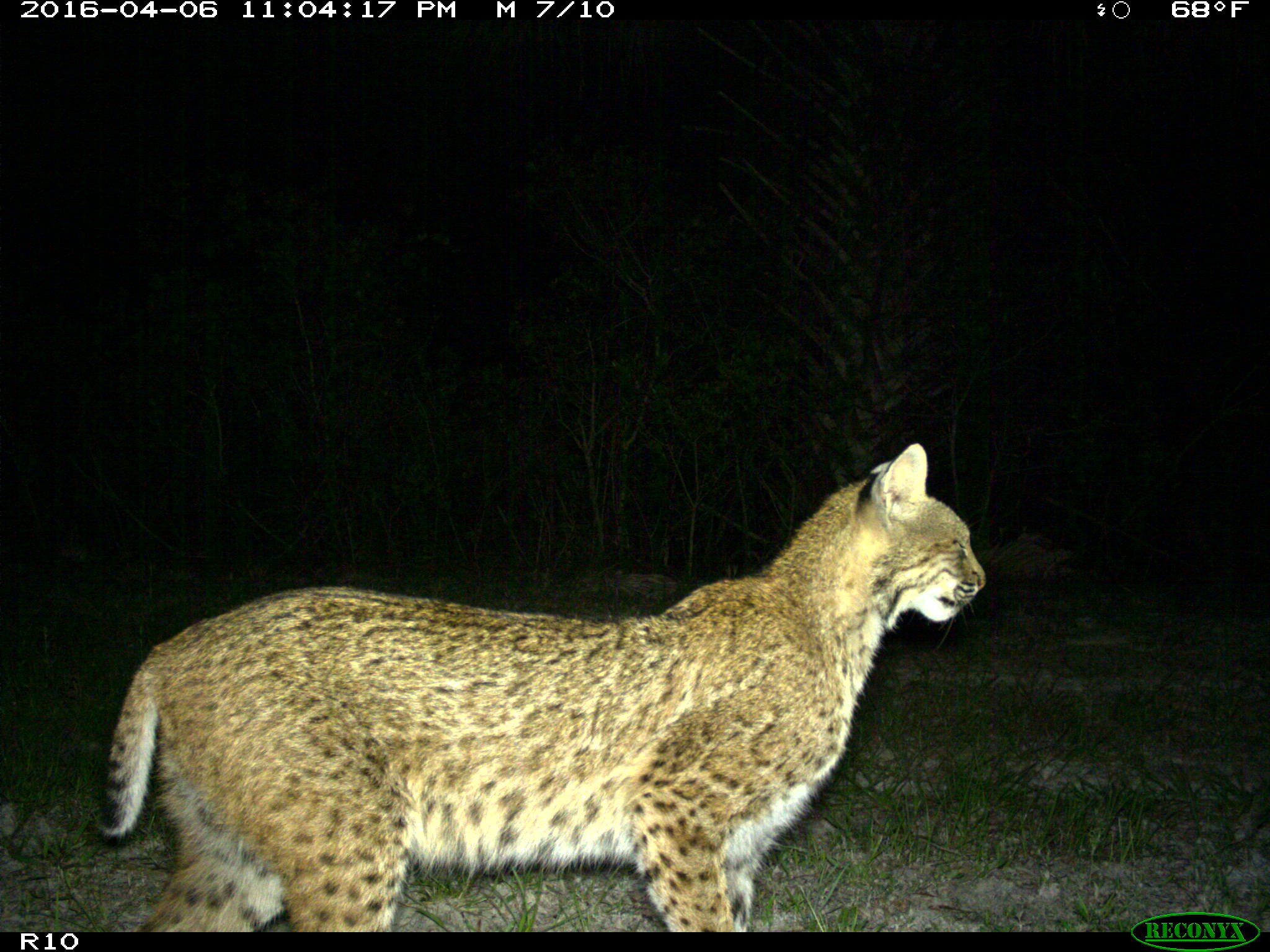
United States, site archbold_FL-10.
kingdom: Animalia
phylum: Chordata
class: Mammalia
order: Carnivora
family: Felidae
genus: Lynx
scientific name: Lynx rufus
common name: bobcat